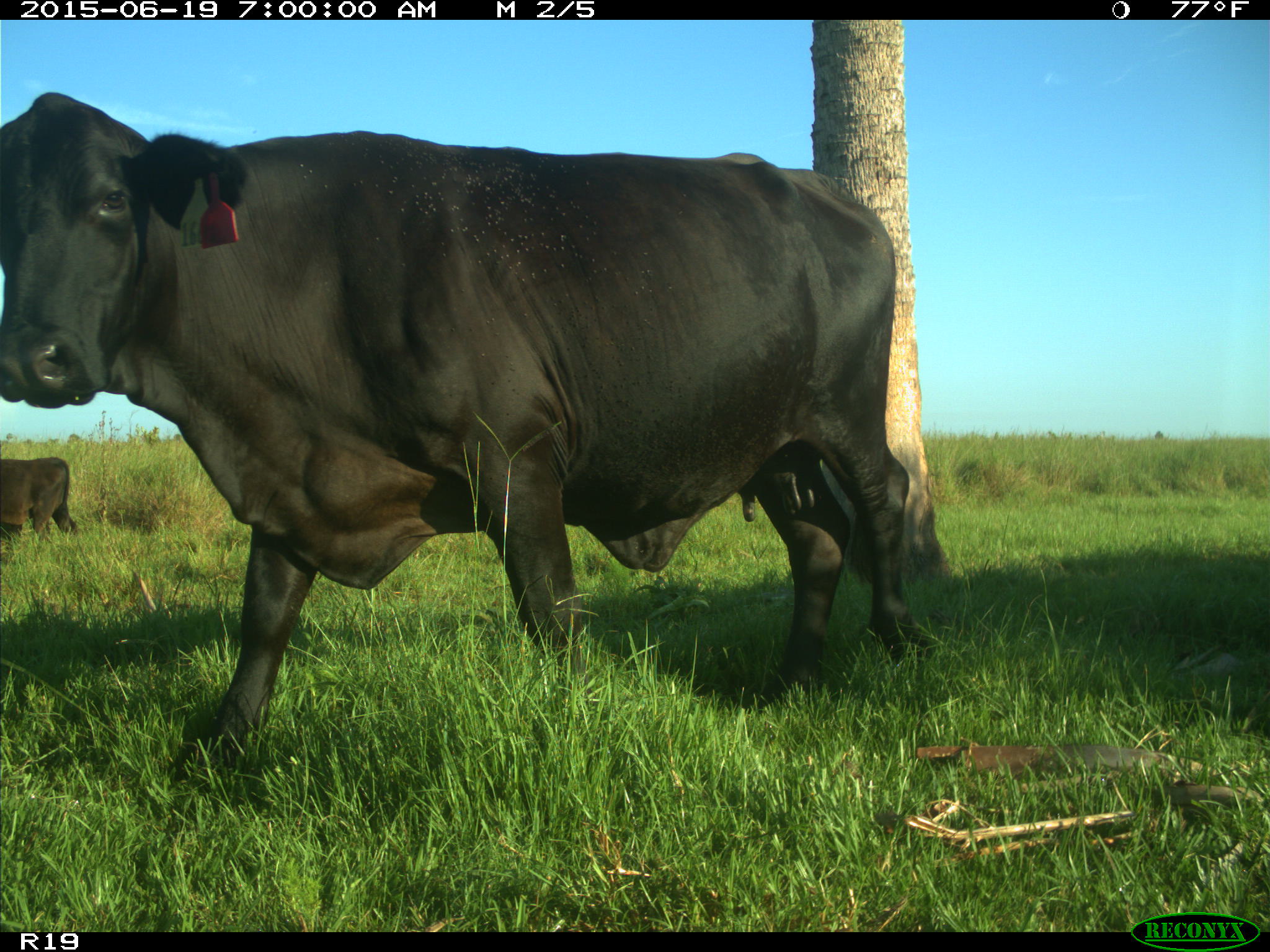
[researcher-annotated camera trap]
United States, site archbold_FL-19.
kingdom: Animalia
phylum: Chordata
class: Mammalia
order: Artiodactyla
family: Bovidae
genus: Bos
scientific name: Bos taurus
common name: domestic cow